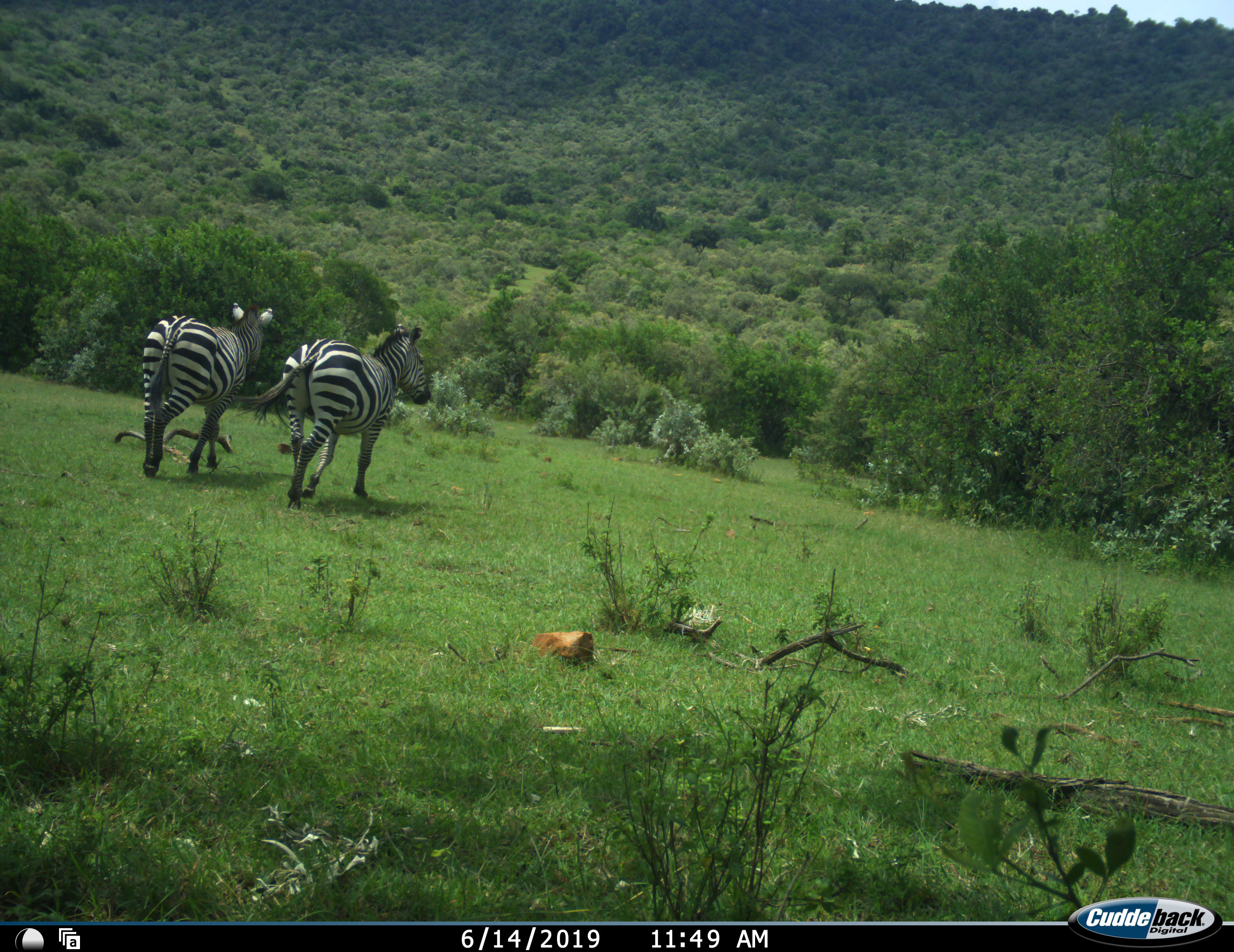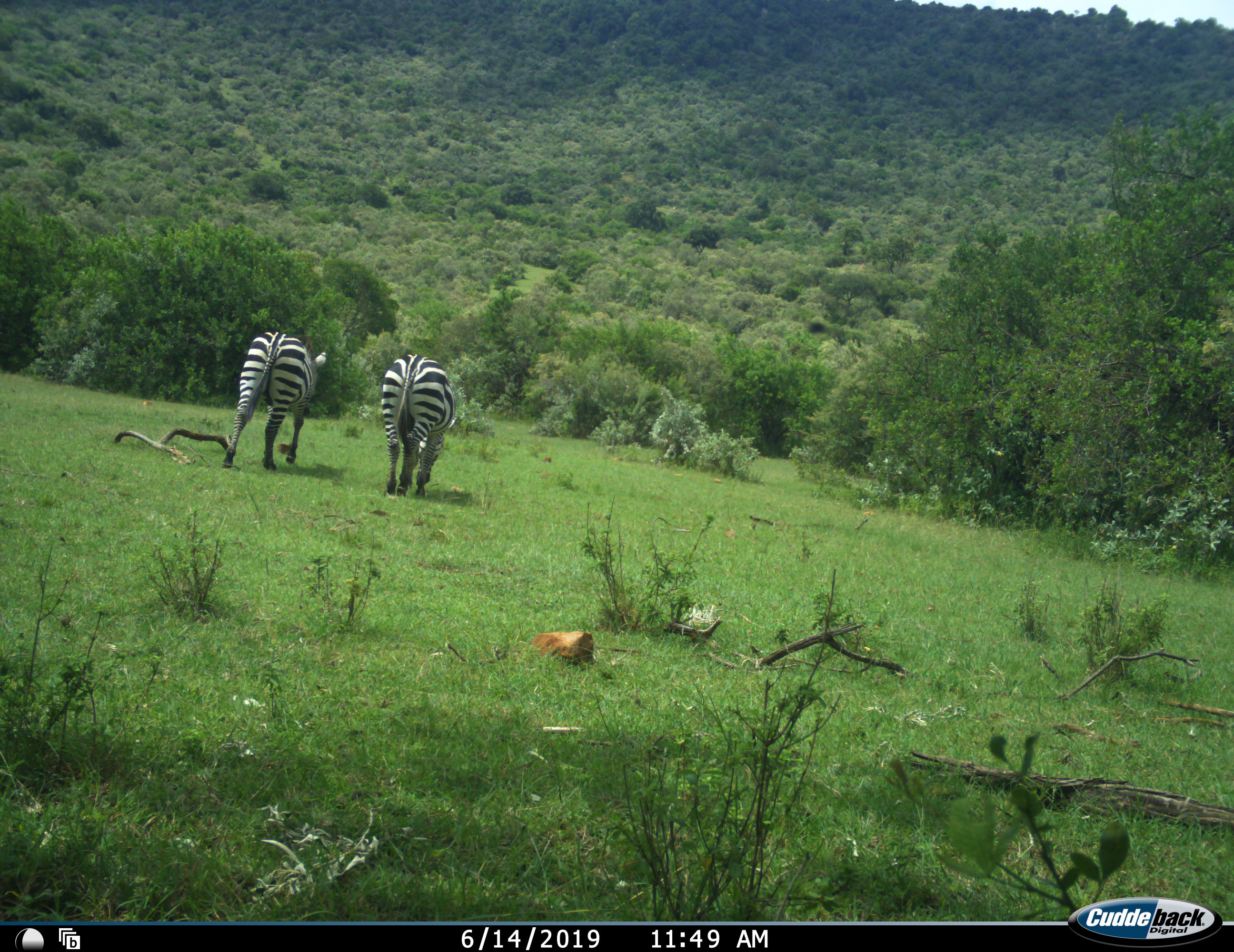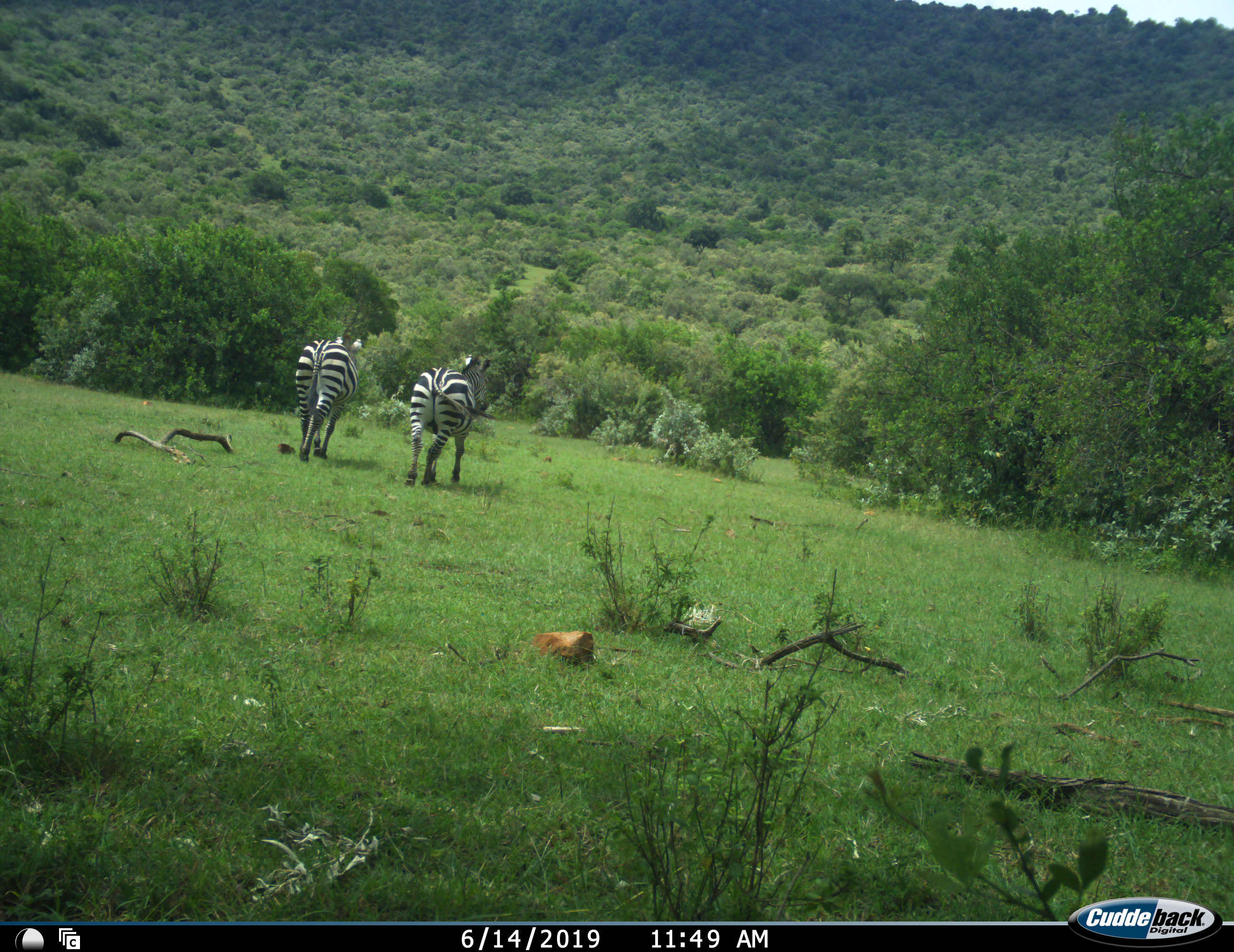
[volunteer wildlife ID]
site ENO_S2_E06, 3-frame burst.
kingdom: Animalia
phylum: Chordata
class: Mammalia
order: Perissodactyla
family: Equidae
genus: Equus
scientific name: Equus quagga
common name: plains zebra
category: zebraplains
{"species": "zebraplains (plains zebra) (Equus quagga)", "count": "2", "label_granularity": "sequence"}